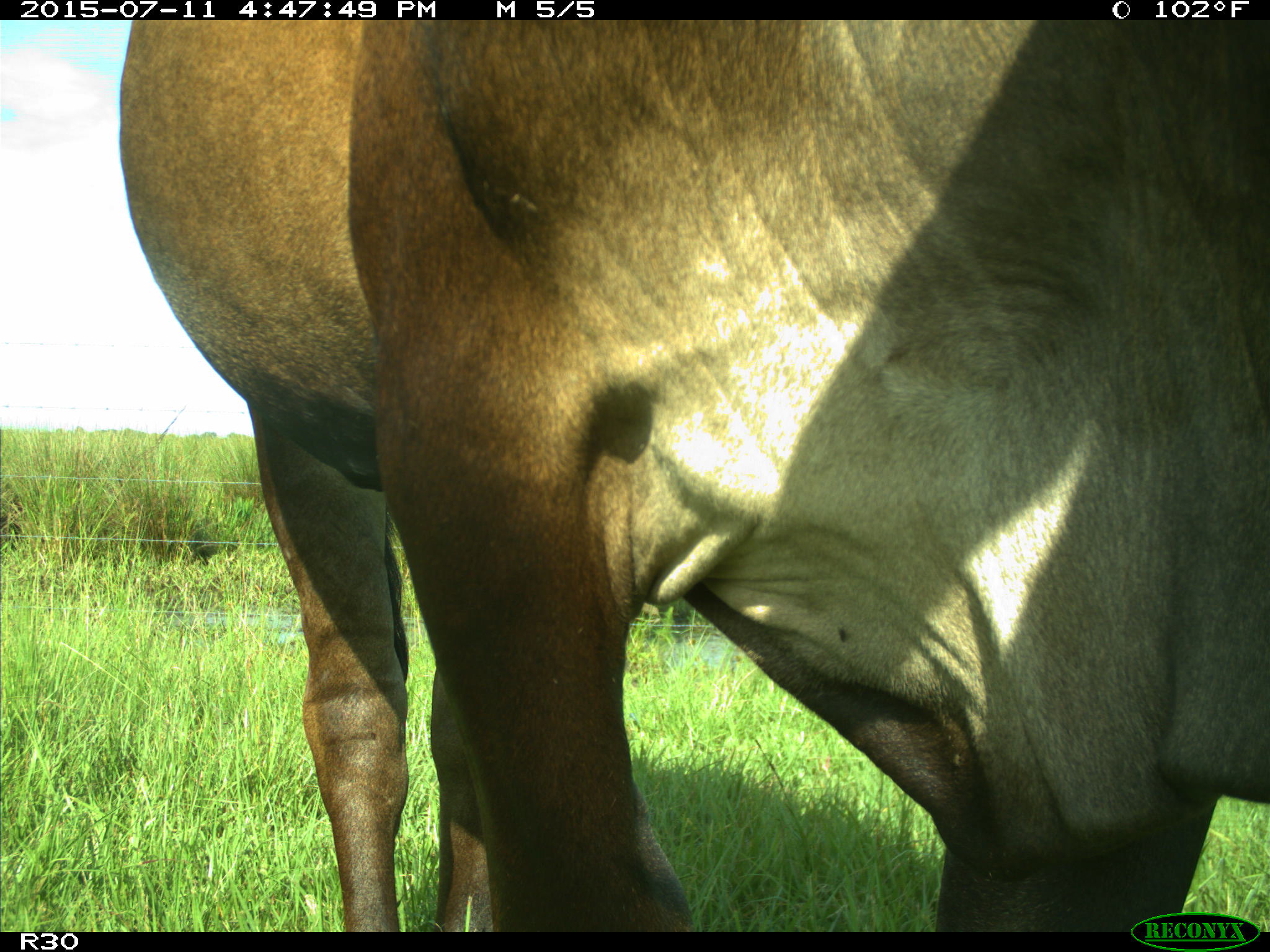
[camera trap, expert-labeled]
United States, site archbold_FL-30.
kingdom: Animalia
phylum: Chordata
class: Mammalia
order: Artiodactyla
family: Bovidae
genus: Bos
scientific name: Bos taurus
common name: domestic cow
Bos taurus (domestic cow).